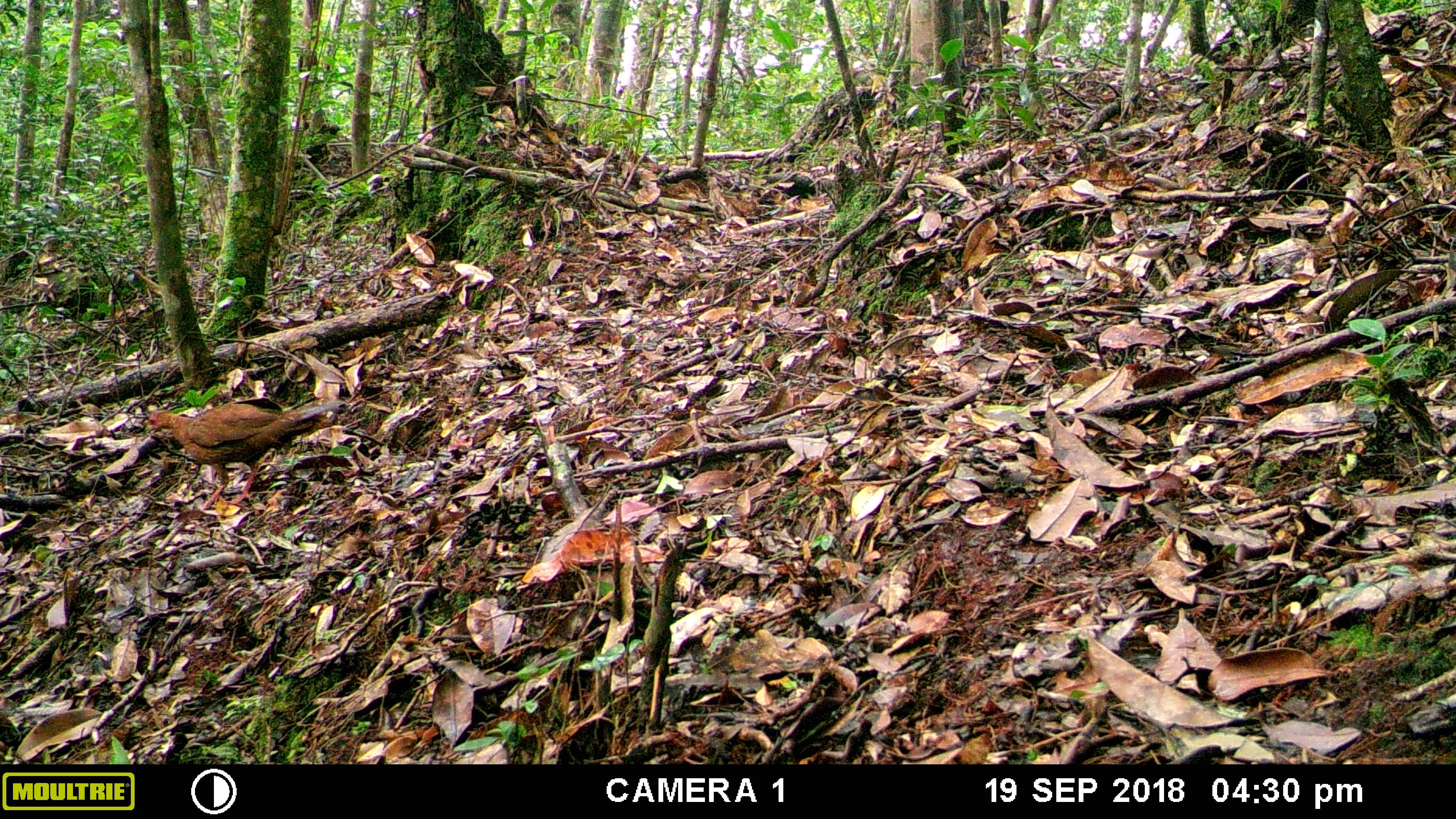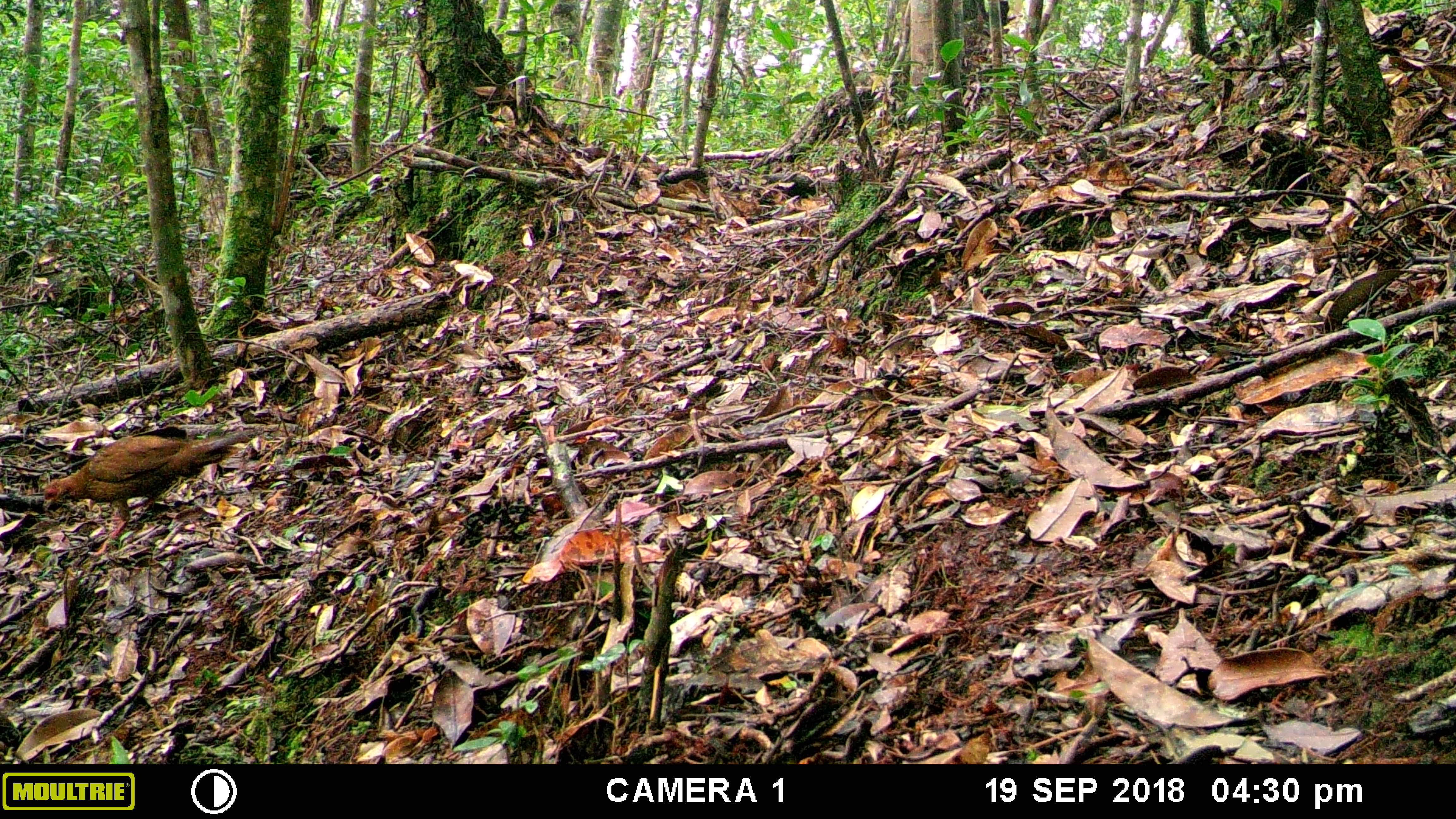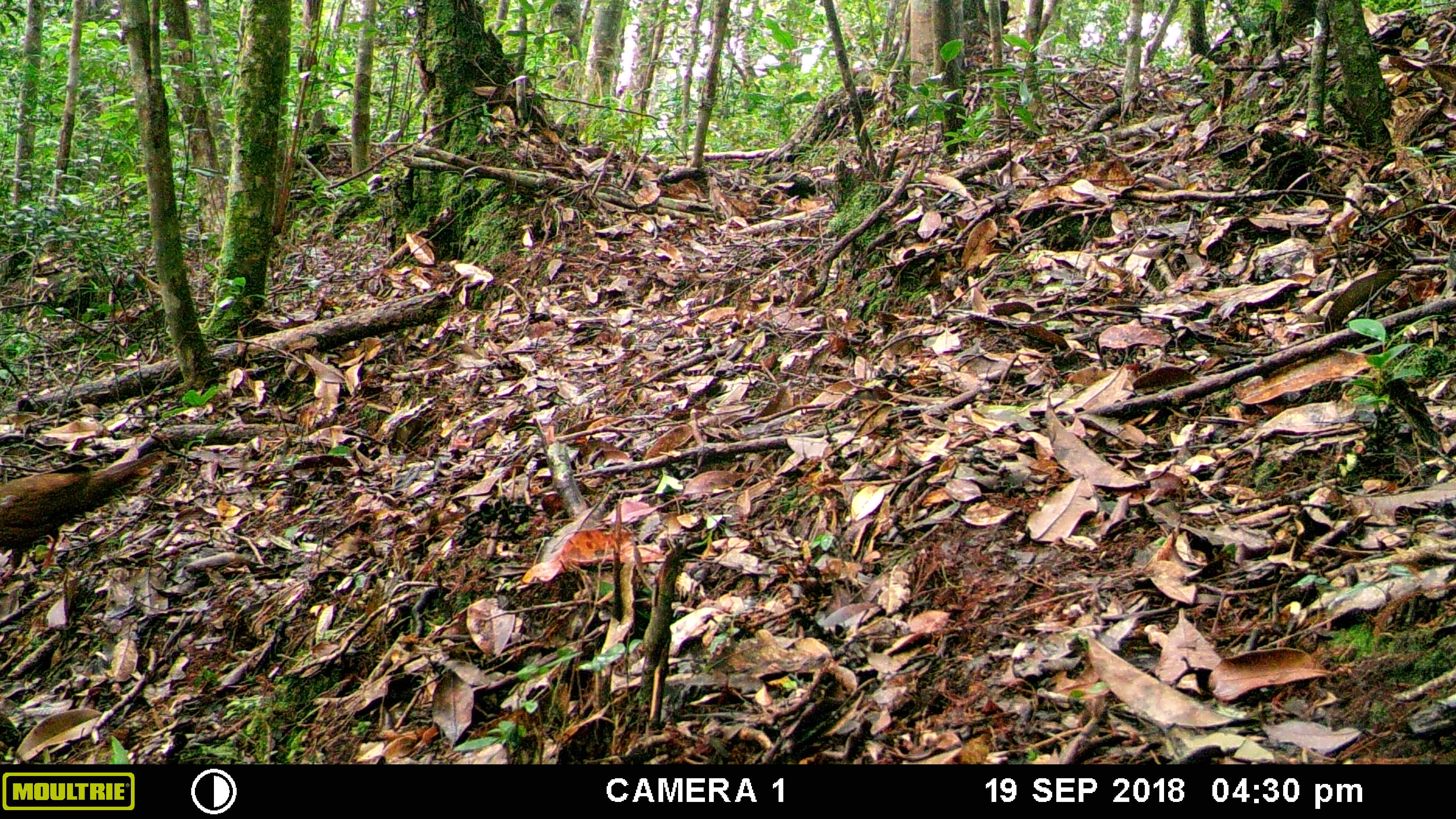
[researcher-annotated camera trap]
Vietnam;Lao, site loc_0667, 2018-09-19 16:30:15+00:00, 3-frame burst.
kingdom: Animalia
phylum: Chordata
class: Aves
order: Galliformes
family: Phasianidae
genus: Lophura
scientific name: Lophura nycthemera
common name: silver pheasant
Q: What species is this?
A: Silver pheasant (Lophura nycthemera).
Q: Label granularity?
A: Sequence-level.